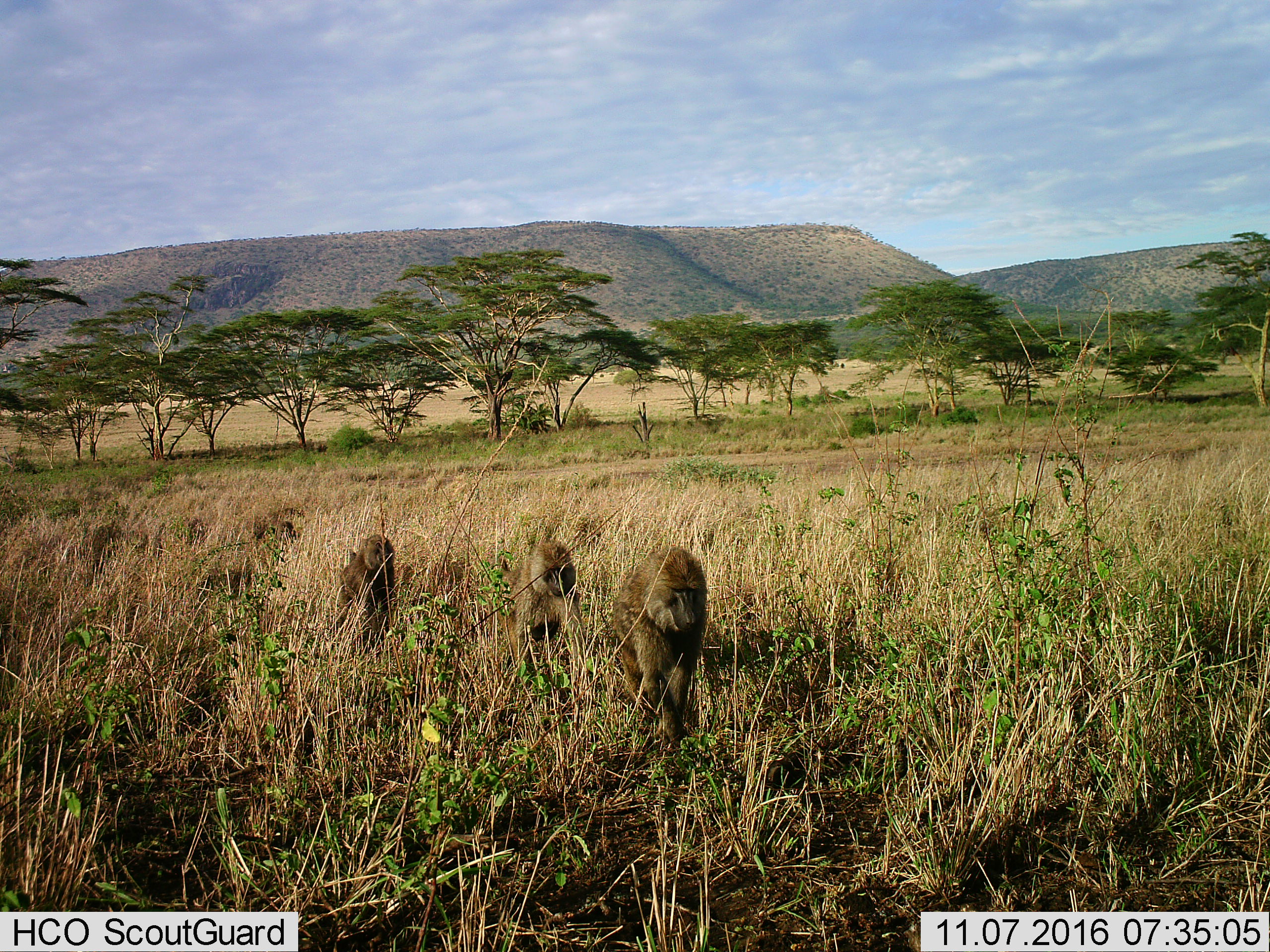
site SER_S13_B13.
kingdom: Animalia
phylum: Chordata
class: Mammalia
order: Primates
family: Cercopithecidae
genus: Papio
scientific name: Papio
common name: baboon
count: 3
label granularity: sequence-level